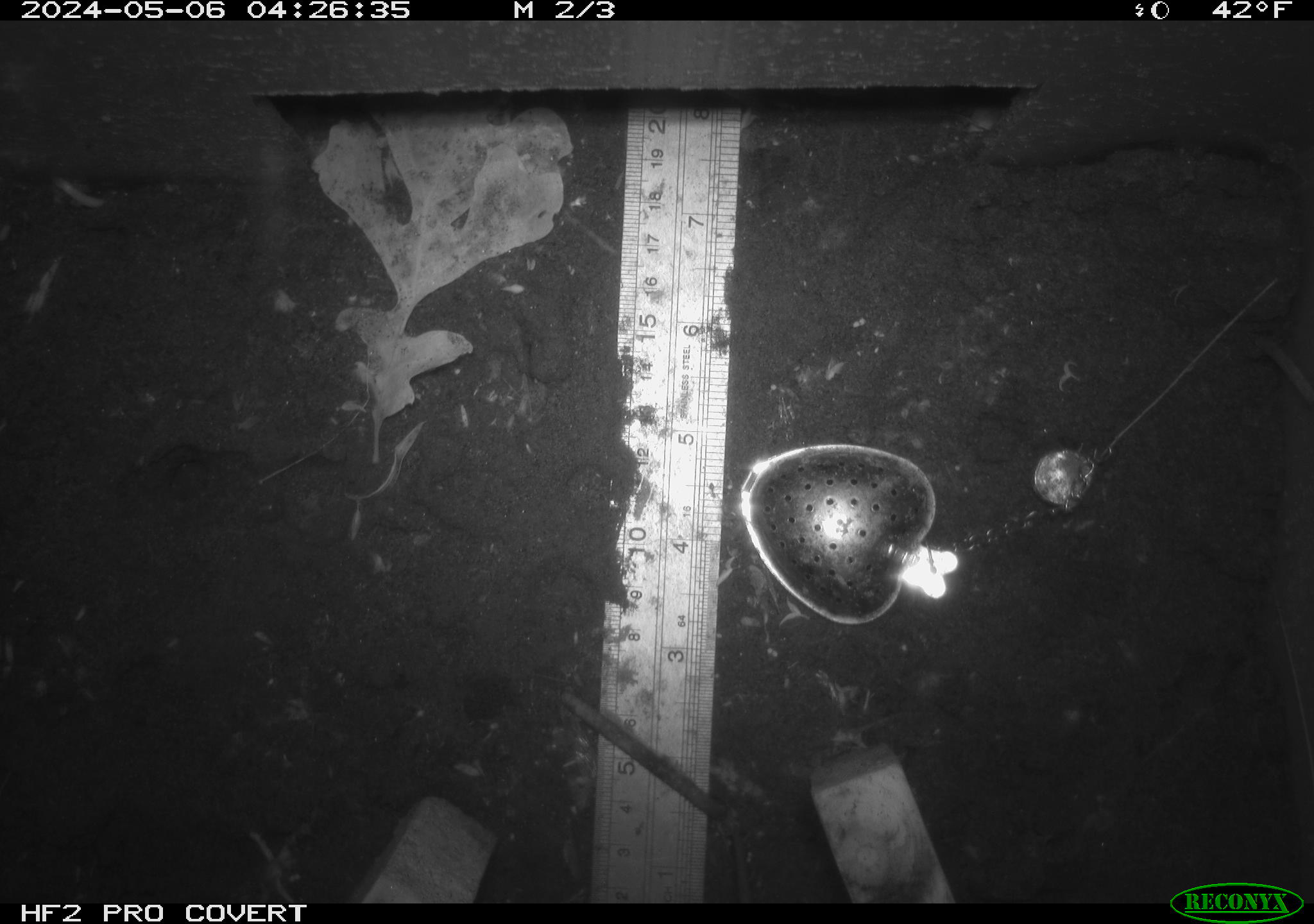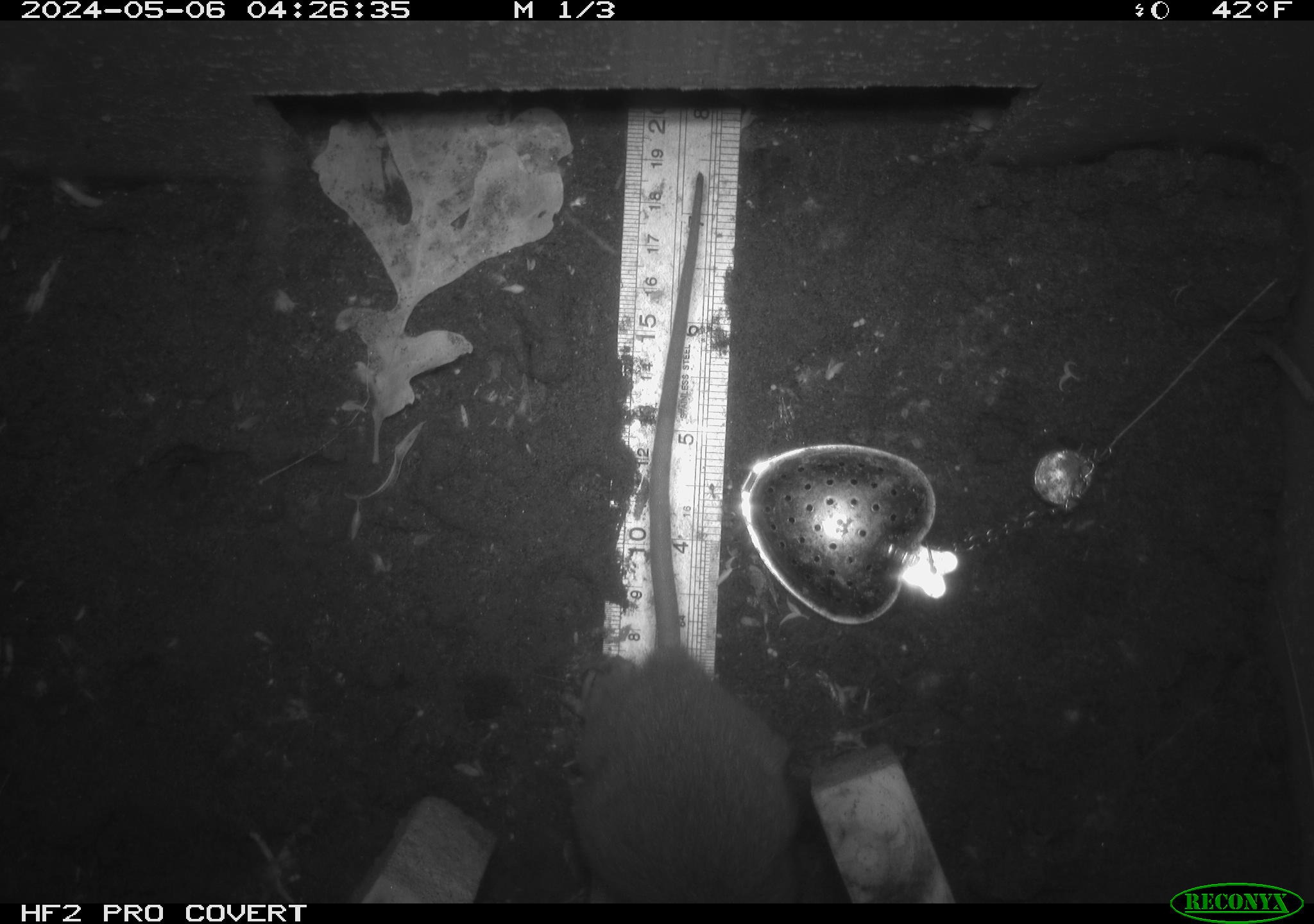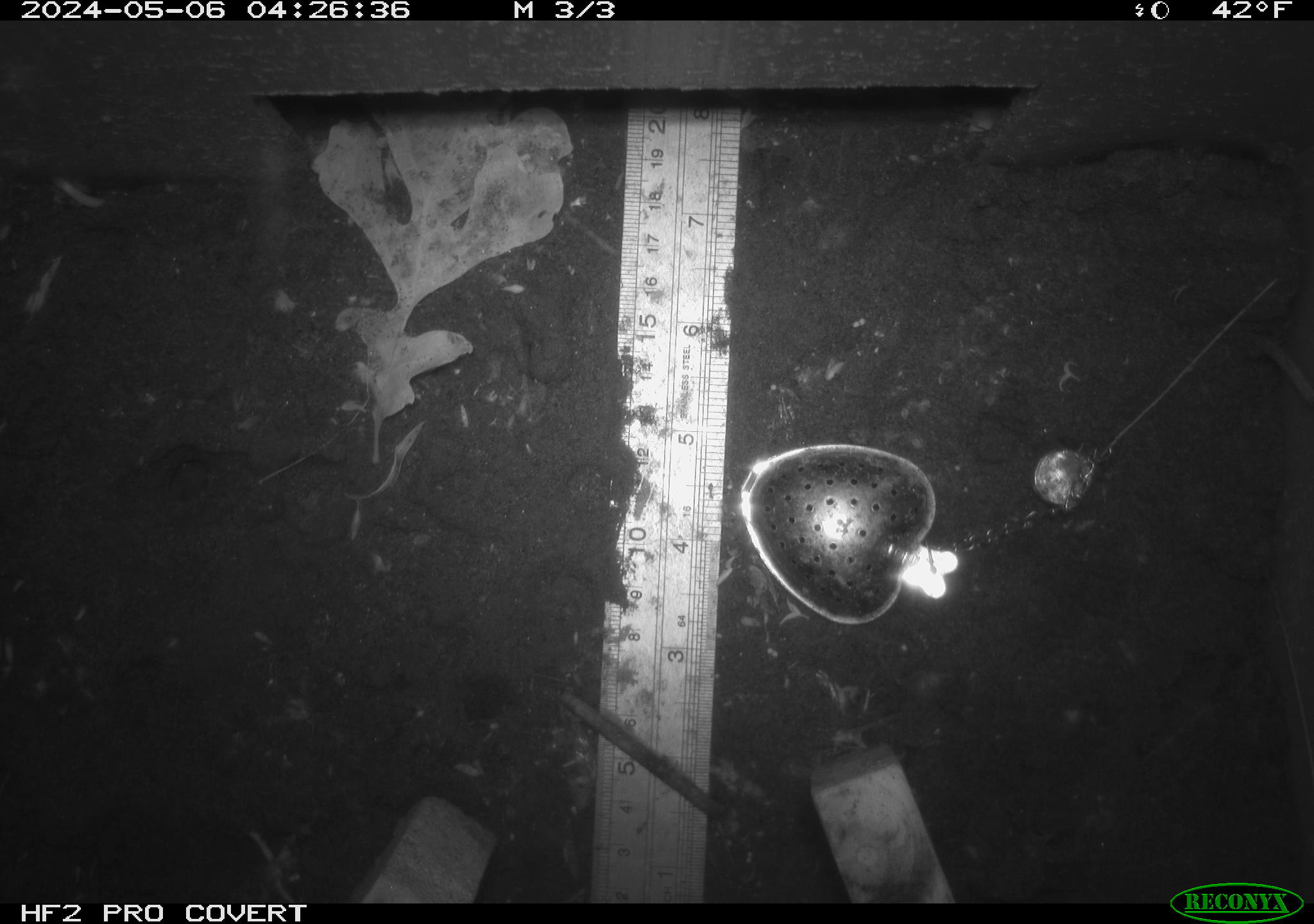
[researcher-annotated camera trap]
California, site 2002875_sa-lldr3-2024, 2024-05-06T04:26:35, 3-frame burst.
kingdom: Animalia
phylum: Chordata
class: Mammalia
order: Rodentia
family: Muridae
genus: Rattus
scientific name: Rattus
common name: rat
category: rattus species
Rattus species (rat) (Rattus).